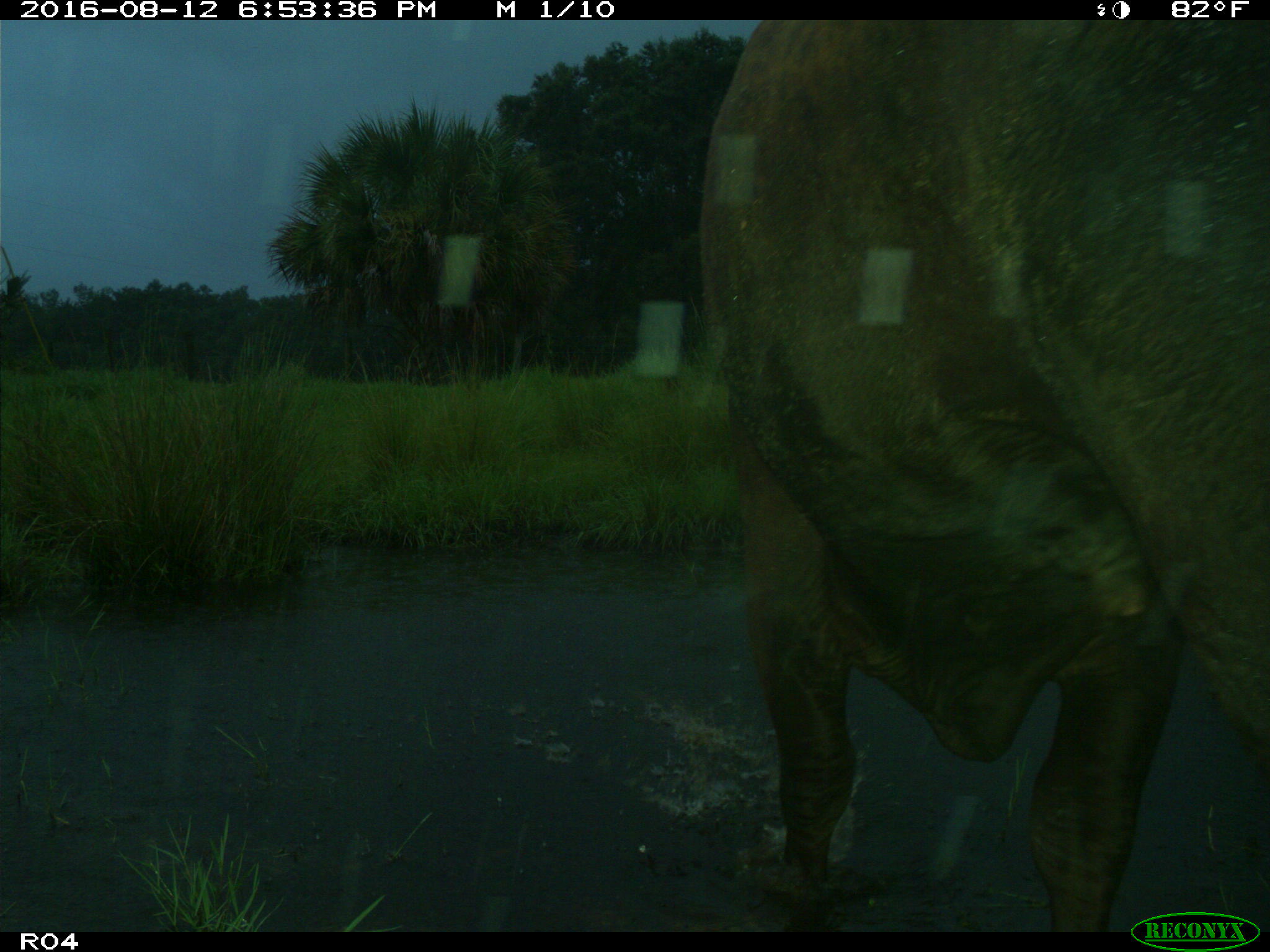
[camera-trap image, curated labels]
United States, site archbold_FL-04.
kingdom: Animalia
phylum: Chordata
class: Mammalia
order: Artiodactyla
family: Bovidae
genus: Bos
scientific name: Bos taurus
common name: domestic cow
Bos taurus (domestic cow).